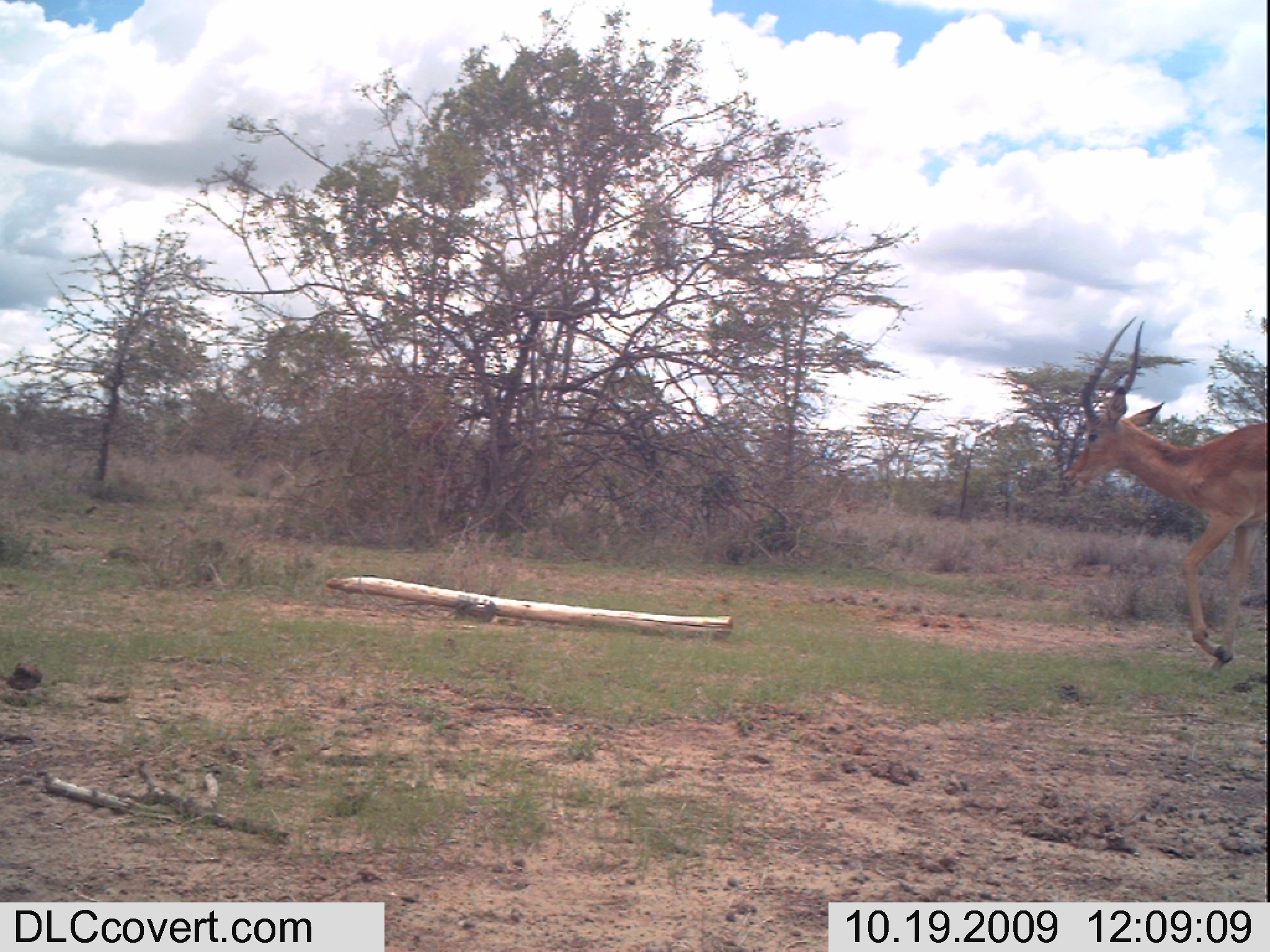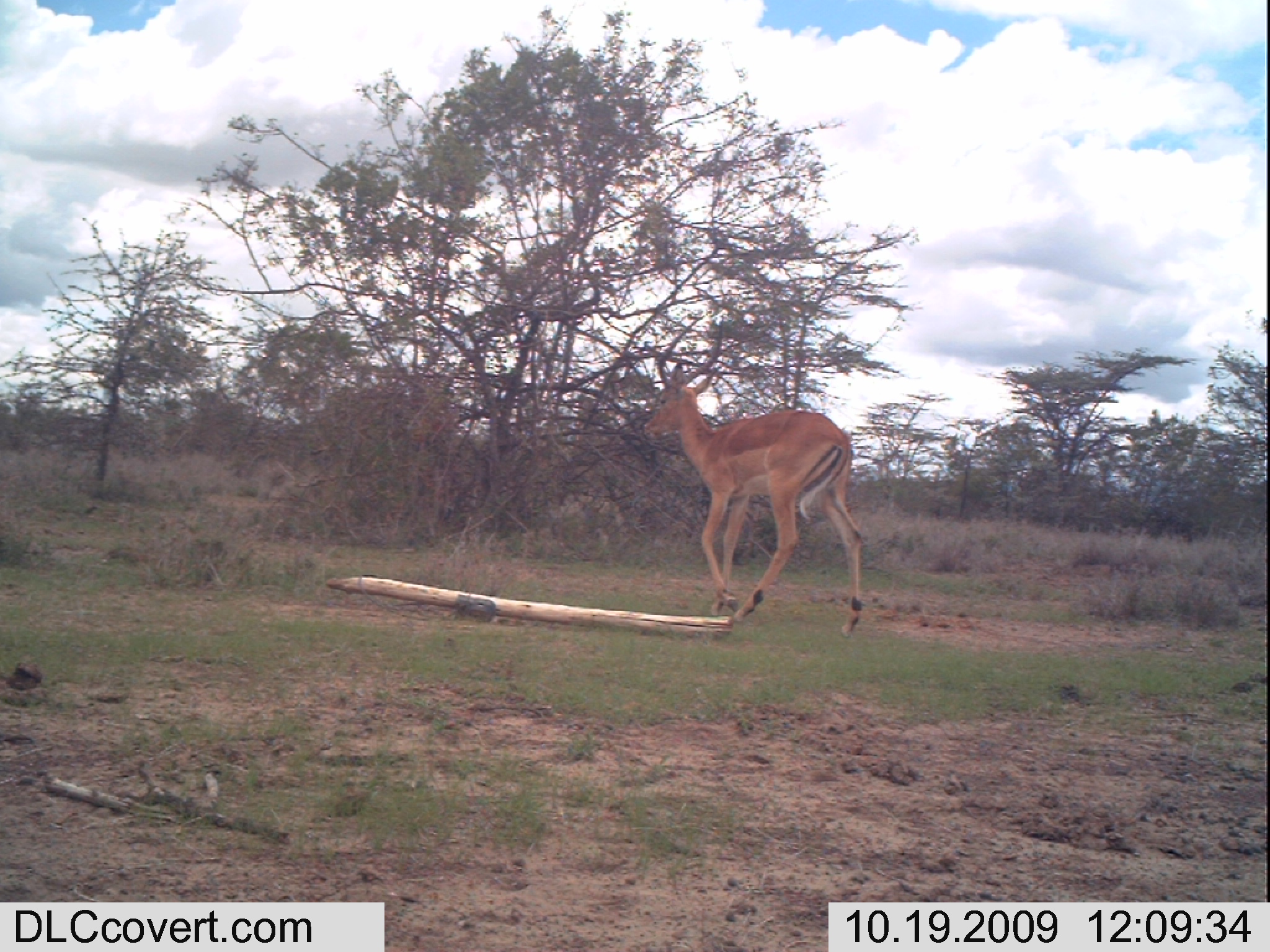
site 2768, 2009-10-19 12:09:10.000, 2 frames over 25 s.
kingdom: Animalia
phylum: Chordata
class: Mammalia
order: Artiodactyla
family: Bovidae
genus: Aepyceros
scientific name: Aepyceros melampus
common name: impala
Aepyceros melampus (impala), count 1.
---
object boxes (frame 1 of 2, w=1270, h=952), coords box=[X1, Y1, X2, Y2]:
aepyceros melampus: box=[1050, 309, 1270, 673]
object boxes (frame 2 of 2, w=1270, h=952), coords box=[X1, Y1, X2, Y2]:
aepyceros melampus: box=[636, 311, 864, 639]